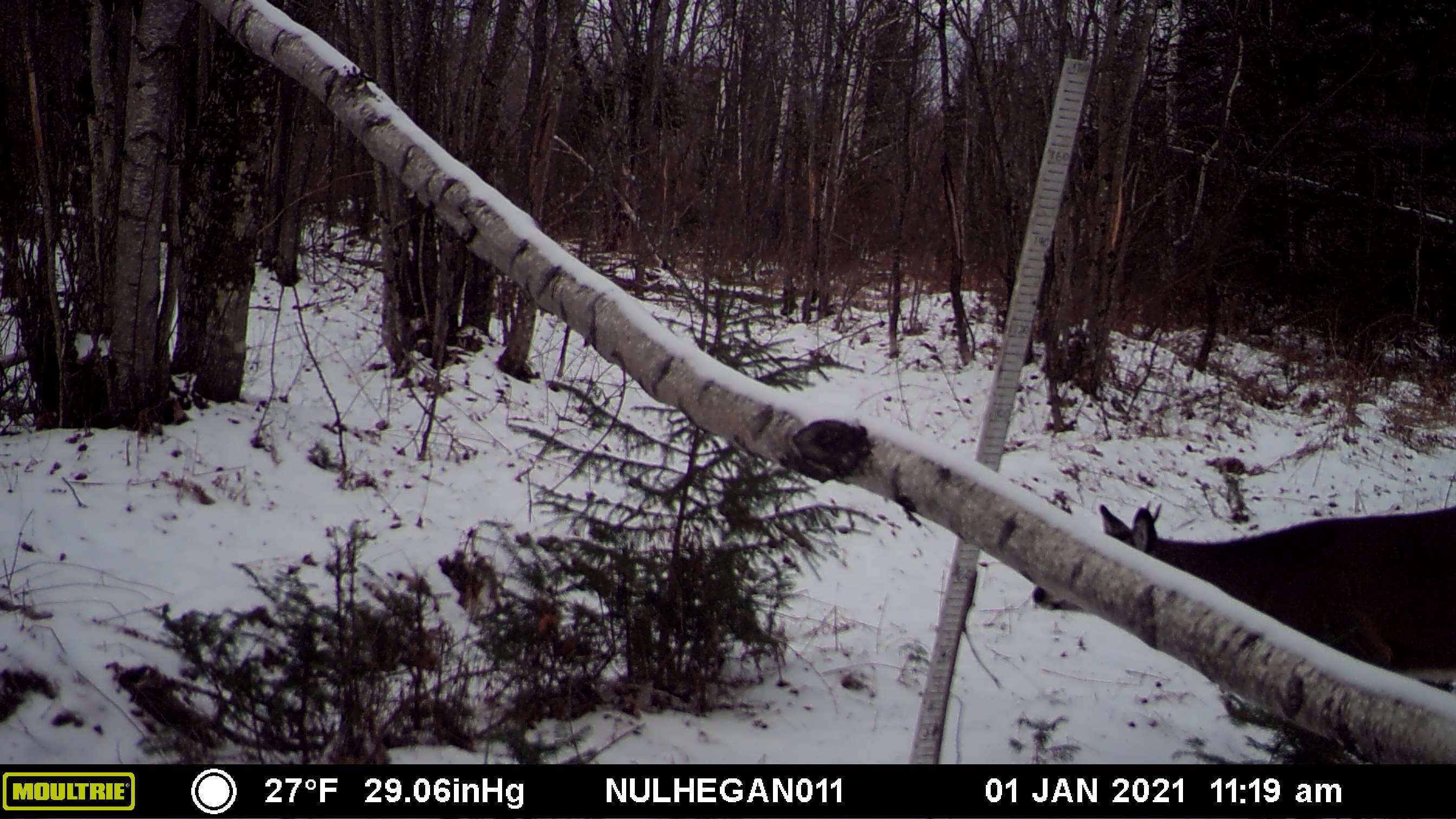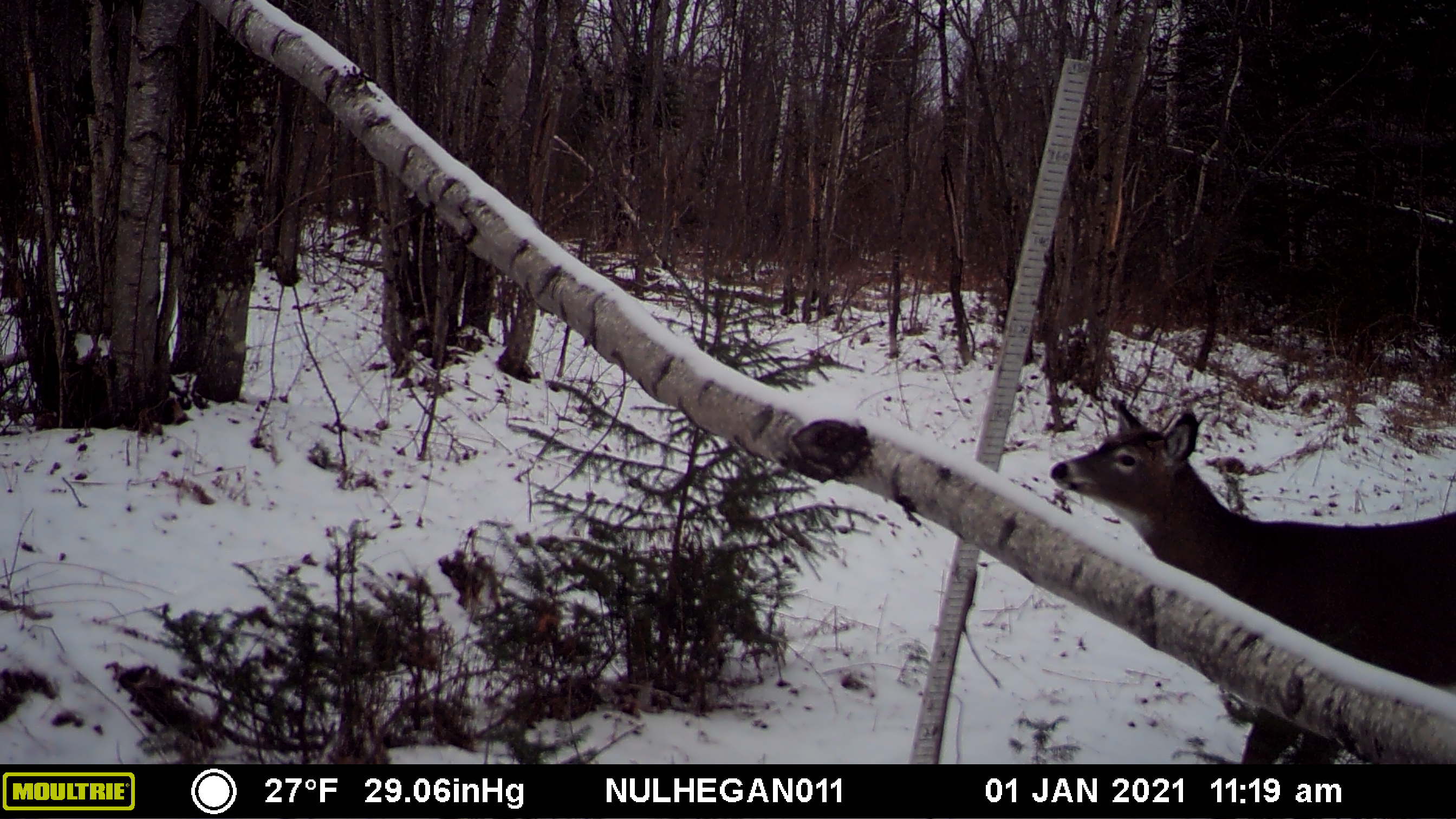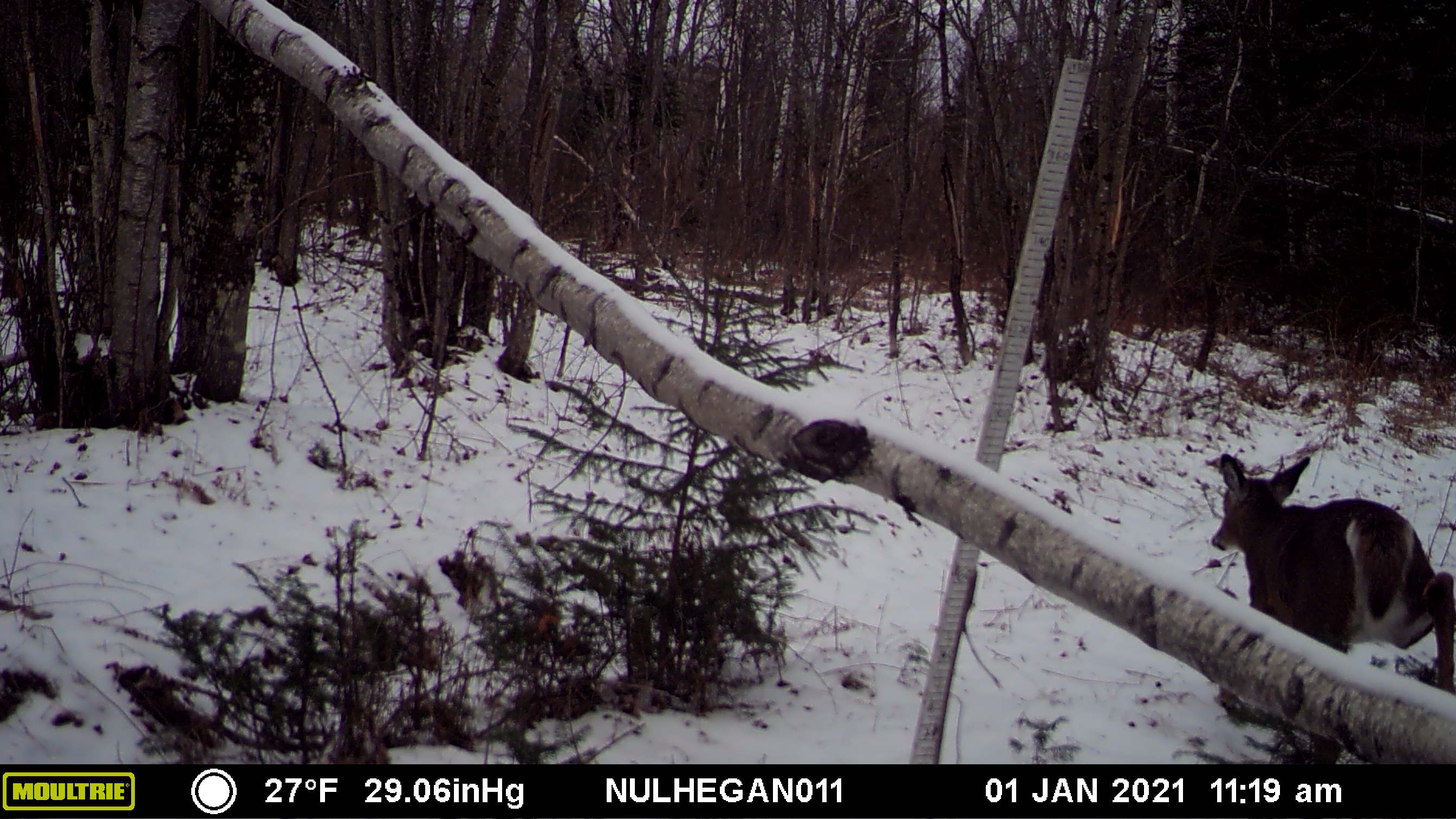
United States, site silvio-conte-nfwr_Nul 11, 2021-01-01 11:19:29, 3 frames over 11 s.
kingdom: Animalia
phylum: Chordata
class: Mammalia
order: Artiodactyla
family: Cervidae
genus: Odocoileus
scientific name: Odocoileus virginianus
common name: white-tailed deer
White-tailed deer (Odocoileus virginianus).